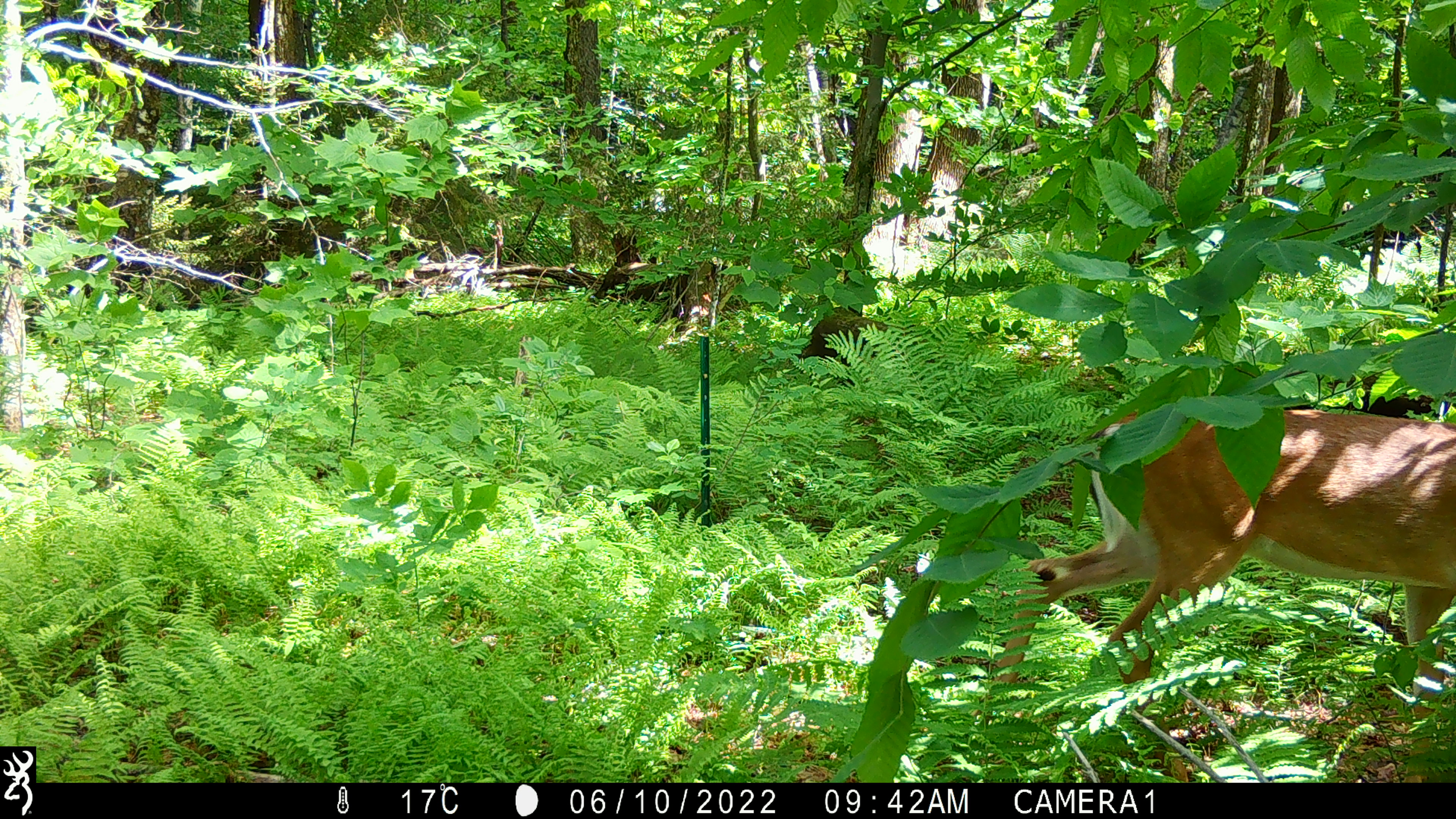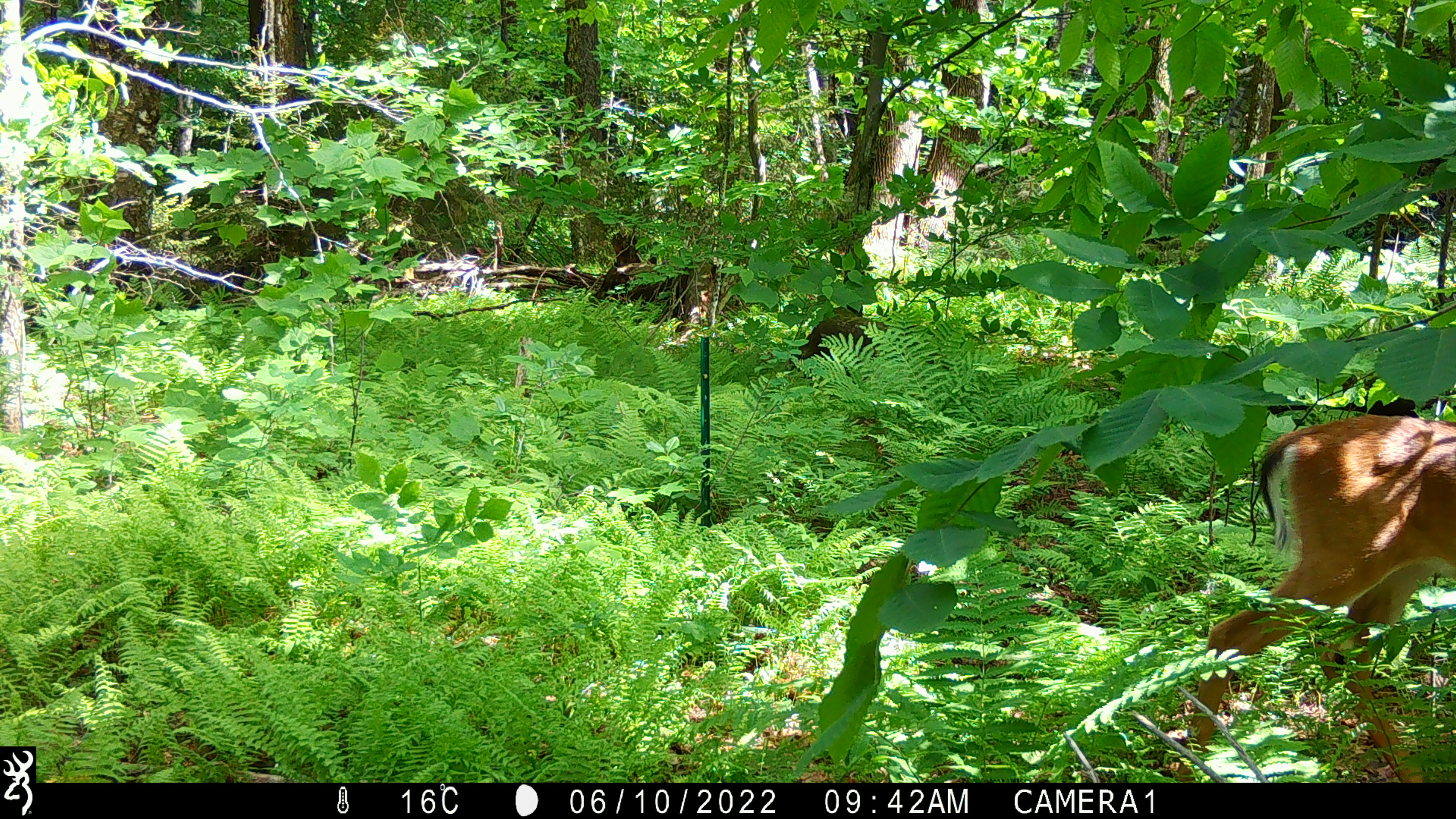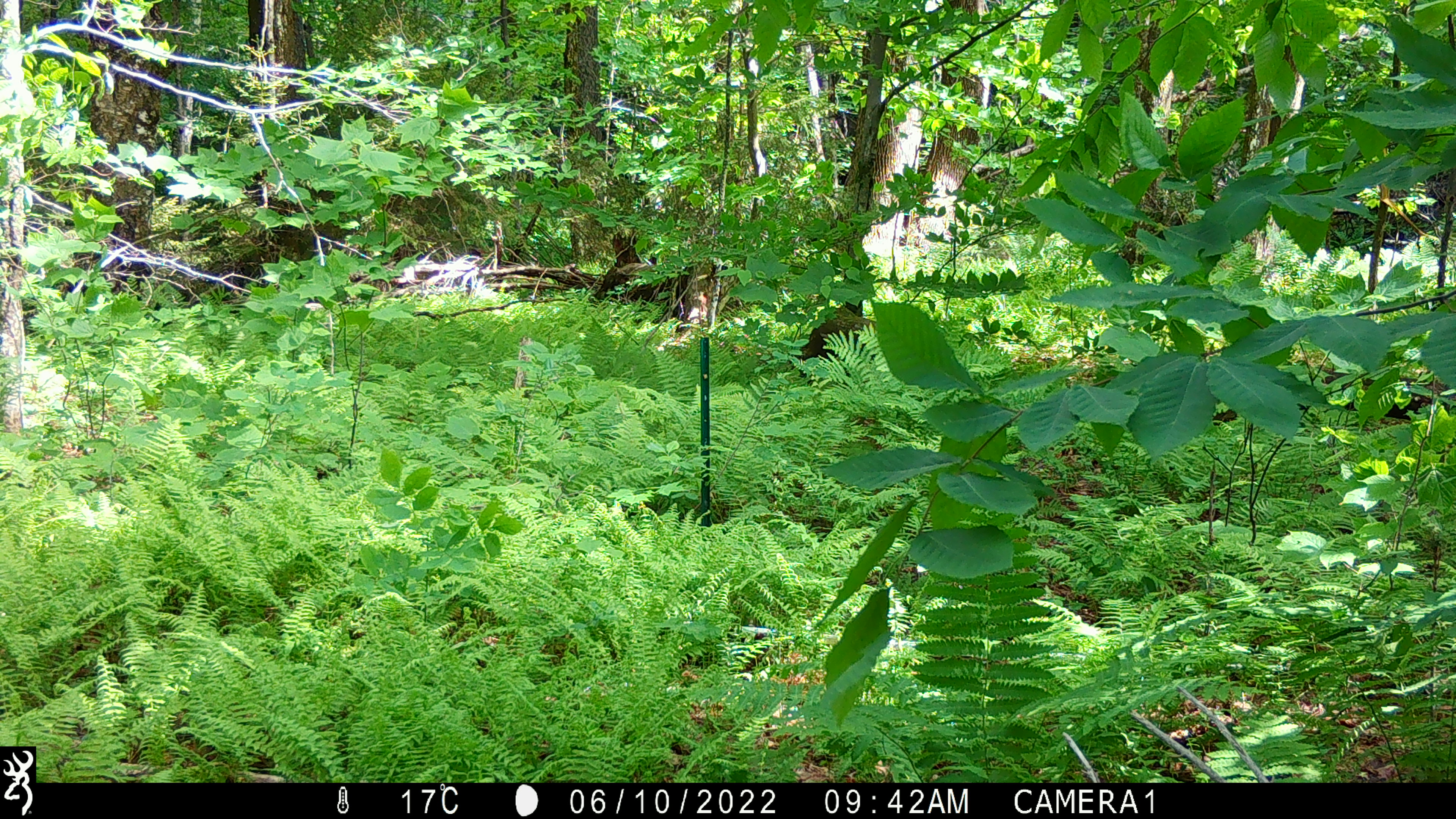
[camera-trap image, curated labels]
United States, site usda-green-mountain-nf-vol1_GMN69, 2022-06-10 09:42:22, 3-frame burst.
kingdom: Animalia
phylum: Chordata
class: Mammalia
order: Artiodactyla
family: Cervidae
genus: Odocoileus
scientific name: Odocoileus virginianus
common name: white-tailed deer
White-tailed deer (Odocoileus virginianus).